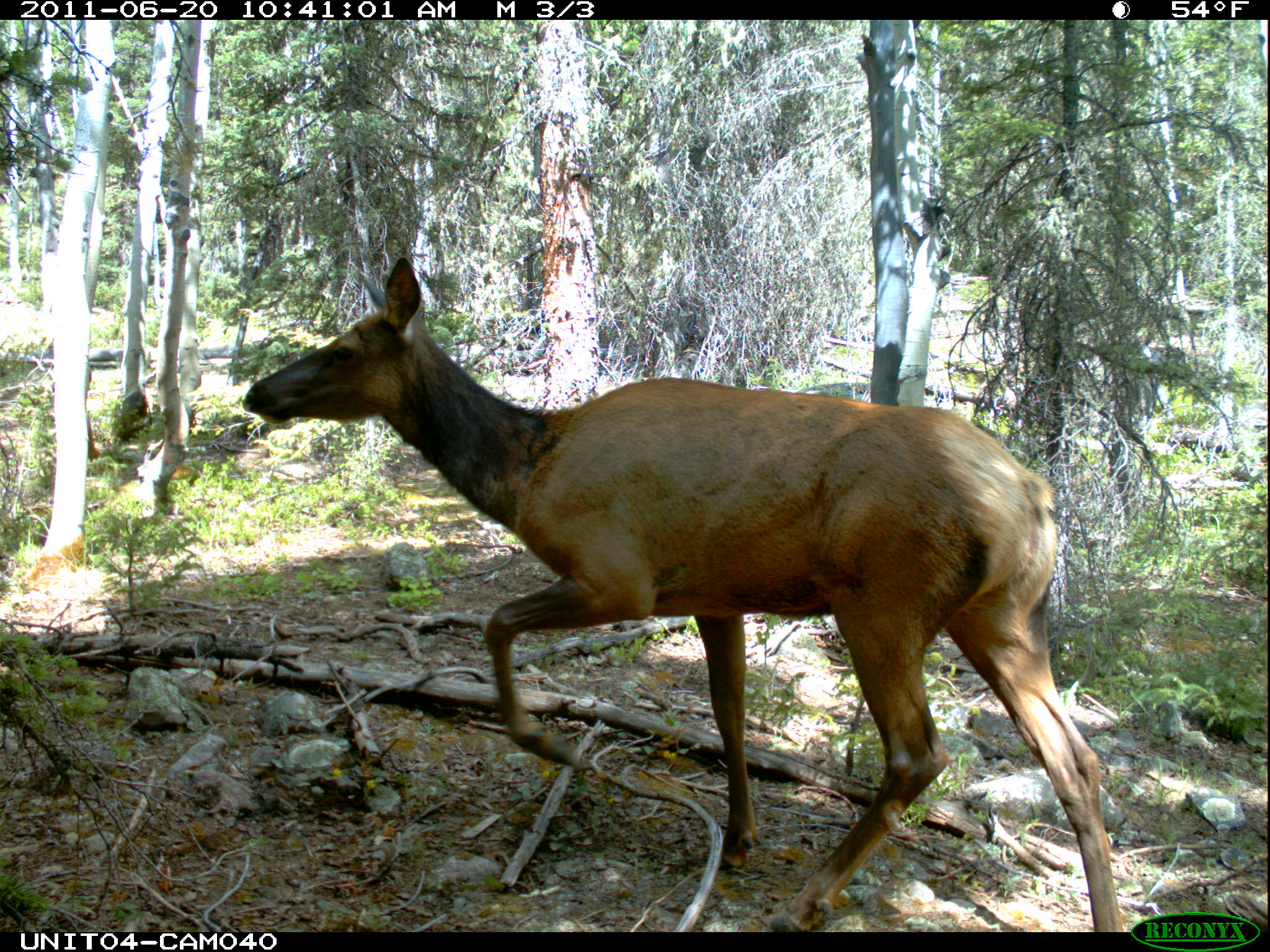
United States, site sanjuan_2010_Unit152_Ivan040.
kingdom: Animalia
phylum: Chordata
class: Mammalia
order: Artiodactyla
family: Cervidae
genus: Cervus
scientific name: Cervus elaphus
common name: red deer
Cervus elaphus (red deer).